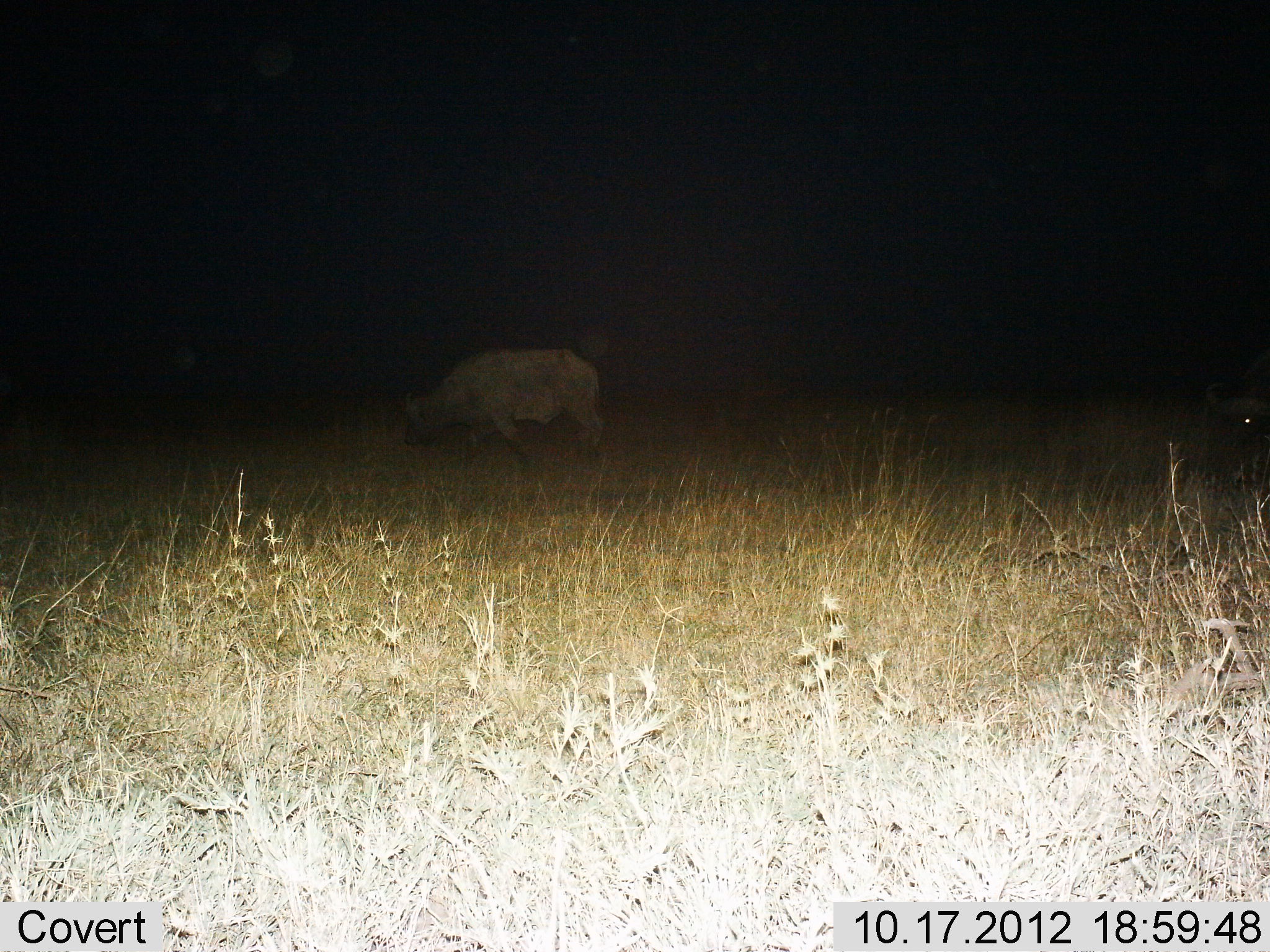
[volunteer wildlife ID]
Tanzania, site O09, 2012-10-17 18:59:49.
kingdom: Animalia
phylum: Chordata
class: Mammalia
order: Artiodactyla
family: Bovidae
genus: Syncerus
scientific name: Syncerus caffer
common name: cape buffalo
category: buffalo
Buffalo (cape buffalo) (Syncerus caffer), count 2. Behavior (volunteer vote fractions): standing 45%, resting 27%, moving 27%, interacting 0%. Young present (vote fraction): 0%. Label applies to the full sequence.